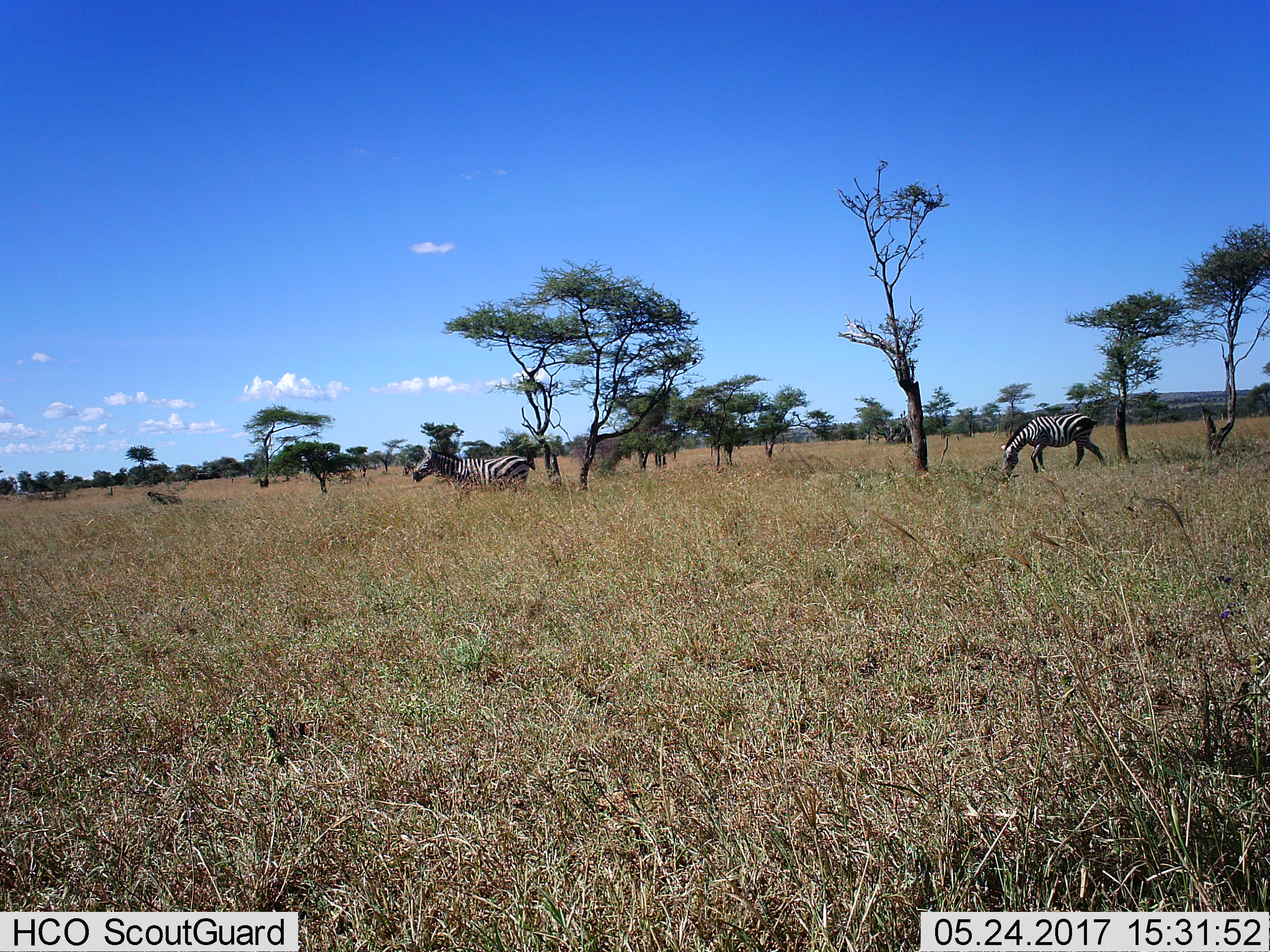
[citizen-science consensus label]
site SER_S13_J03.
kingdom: Animalia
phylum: Chordata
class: Mammalia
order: Perissodactyla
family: Equidae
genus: Equus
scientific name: Equus quagga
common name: plains zebra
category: zebraplains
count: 2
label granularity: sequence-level